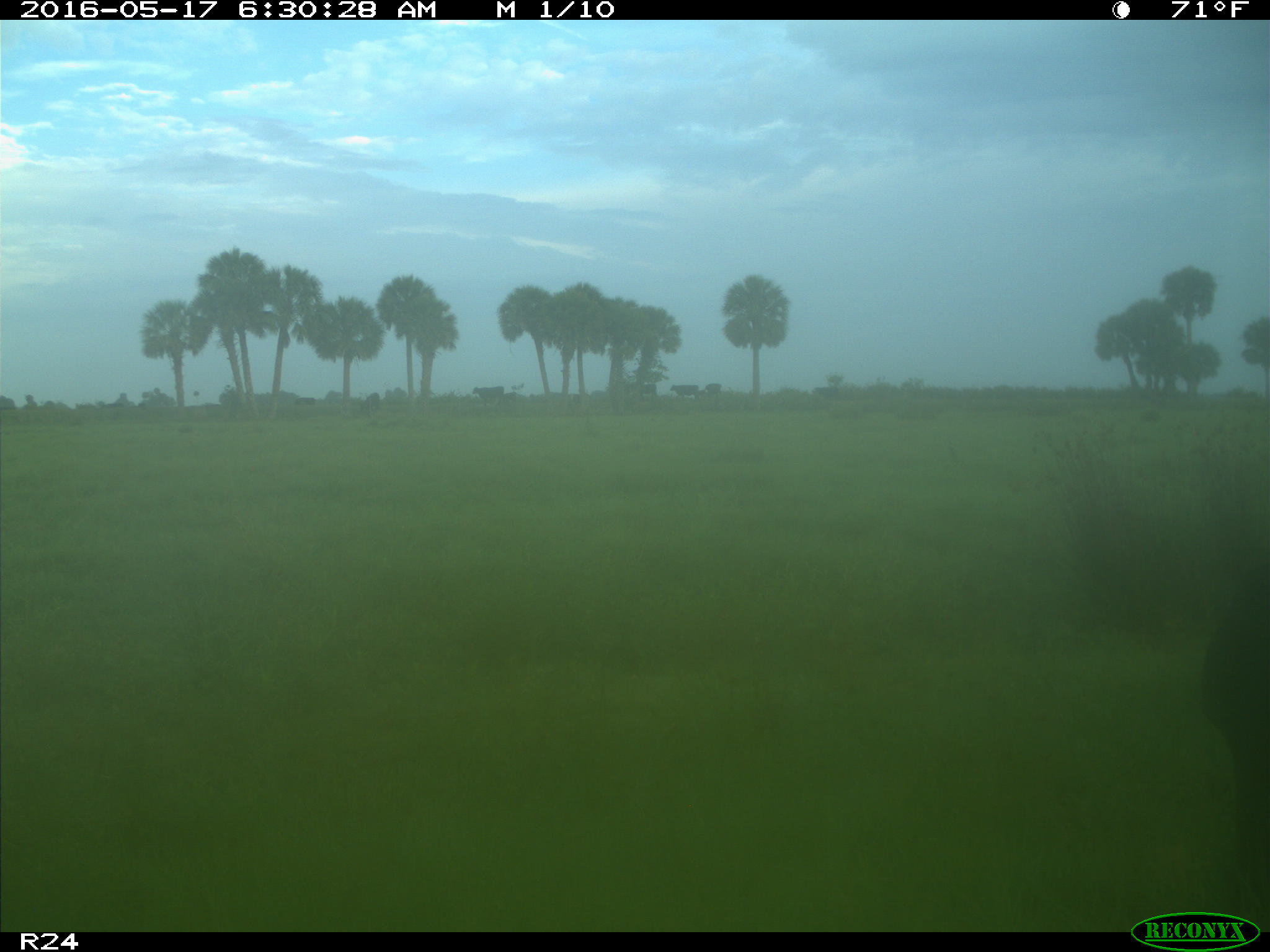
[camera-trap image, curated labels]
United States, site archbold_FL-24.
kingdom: Animalia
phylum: Chordata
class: Mammalia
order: Artiodactyla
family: Bovidae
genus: Bos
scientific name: Bos taurus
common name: domestic cow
Bos taurus (domestic cow).